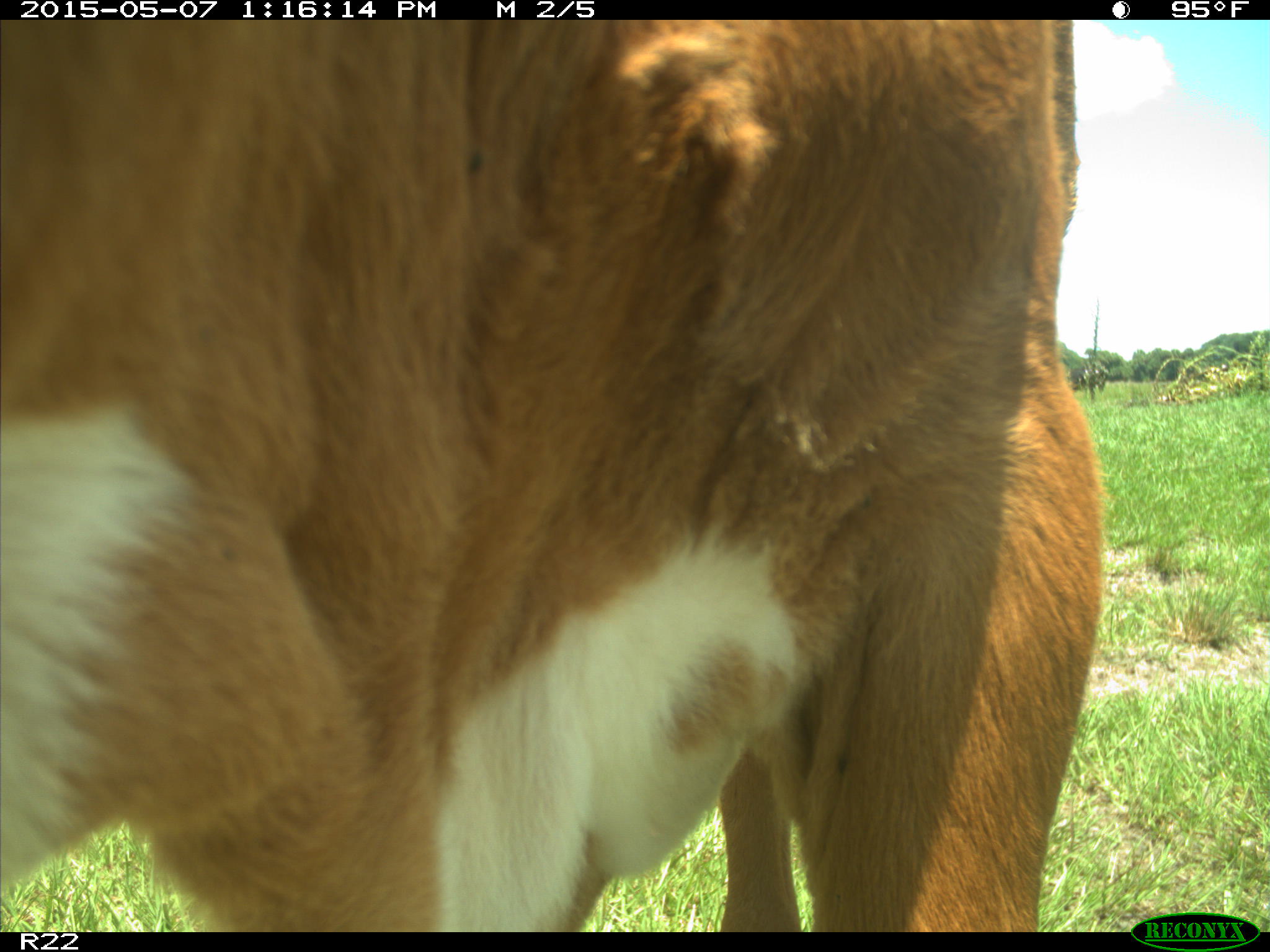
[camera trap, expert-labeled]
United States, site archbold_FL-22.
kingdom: Animalia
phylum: Chordata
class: Mammalia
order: Artiodactyla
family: Bovidae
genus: Bos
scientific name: Bos taurus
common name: domestic cow